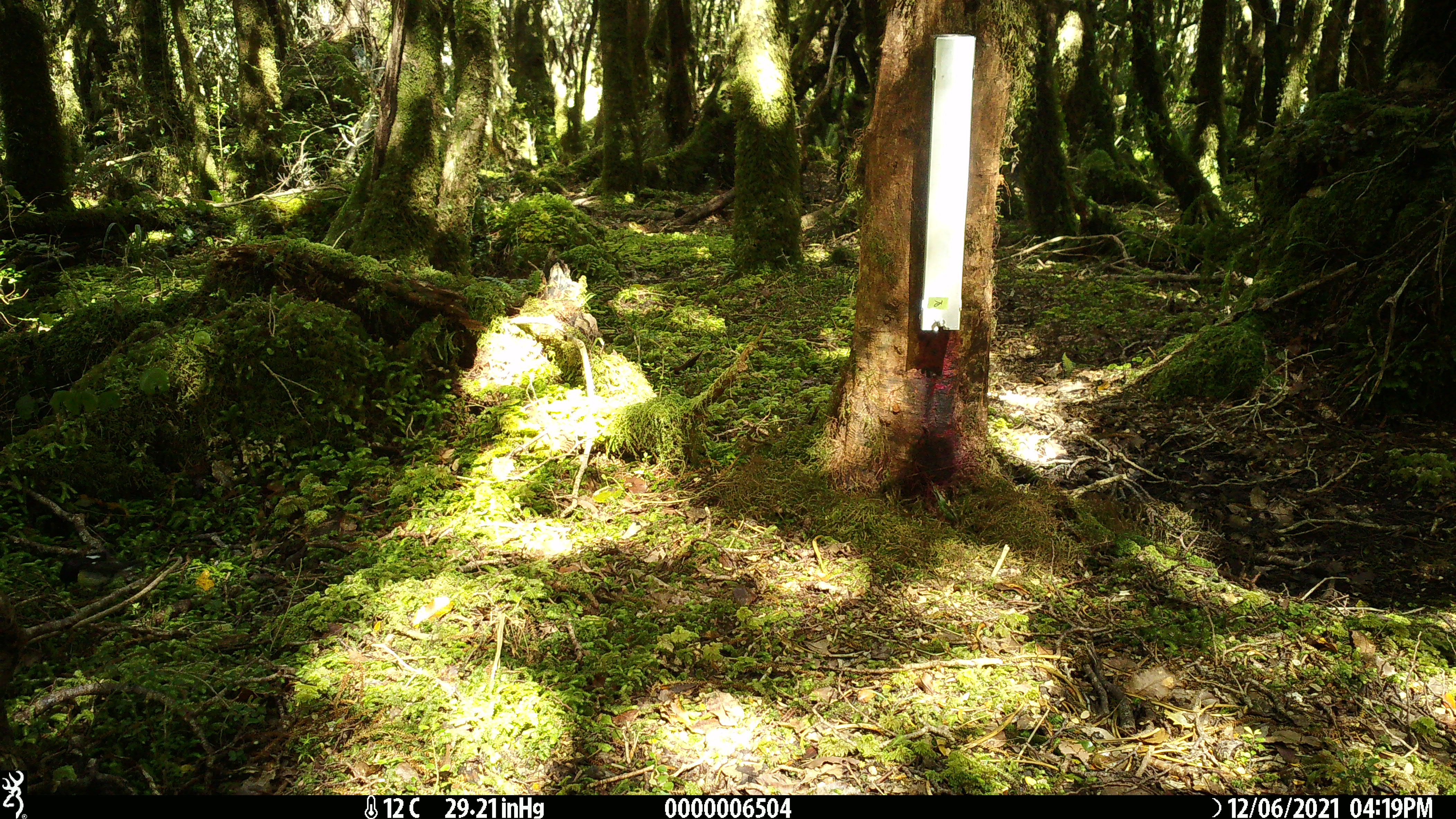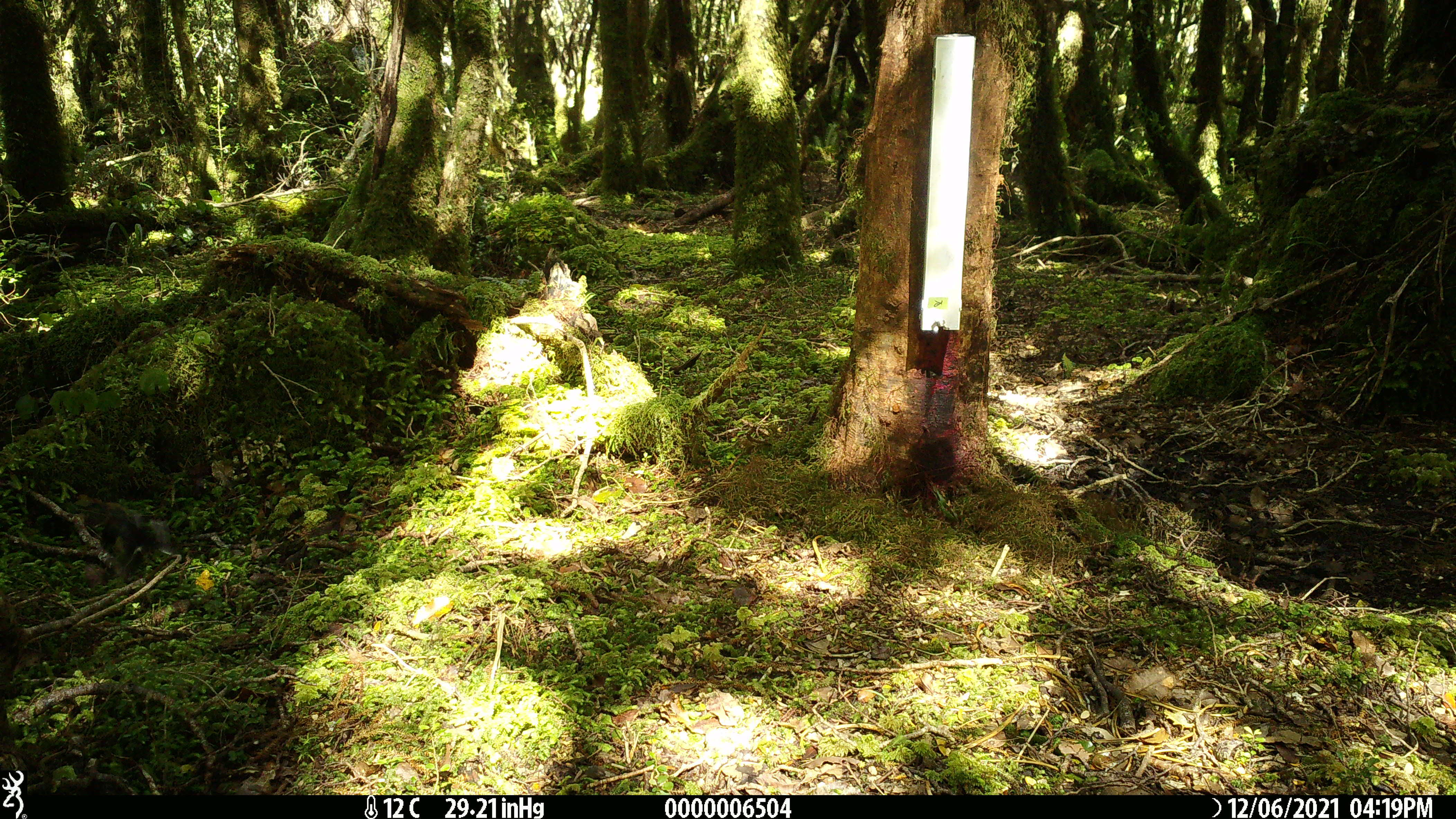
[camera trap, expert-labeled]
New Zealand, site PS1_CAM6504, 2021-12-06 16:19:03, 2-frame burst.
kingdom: Animalia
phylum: Chordata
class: Aves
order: Passeriformes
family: Petroicidae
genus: Petroica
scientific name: Petroica macrocephala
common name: tomtit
Tomtit (Petroica macrocephala).